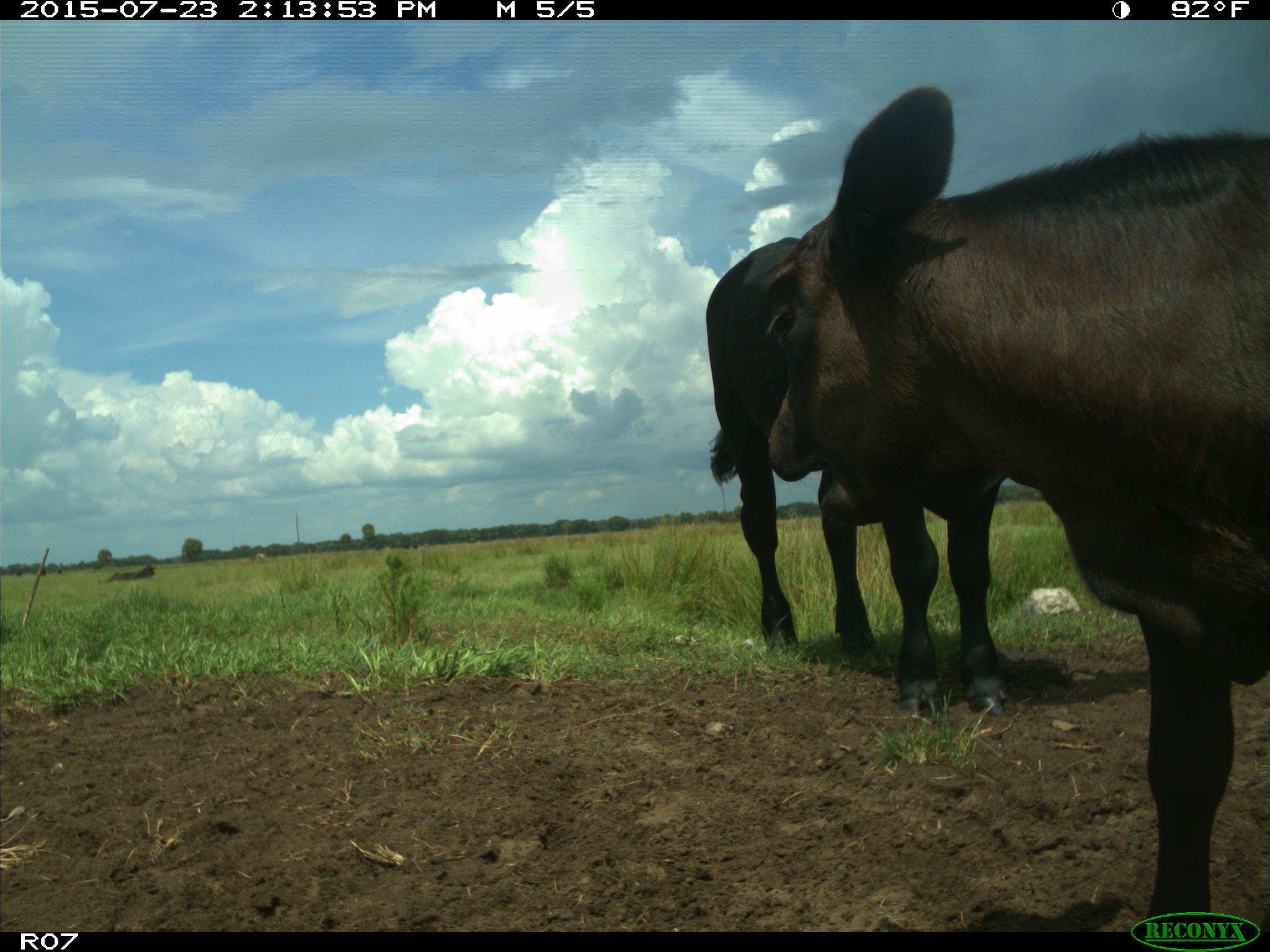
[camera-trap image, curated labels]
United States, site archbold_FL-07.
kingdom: Animalia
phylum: Chordata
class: Mammalia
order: Artiodactyla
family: Bovidae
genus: Bos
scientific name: Bos taurus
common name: domestic cow